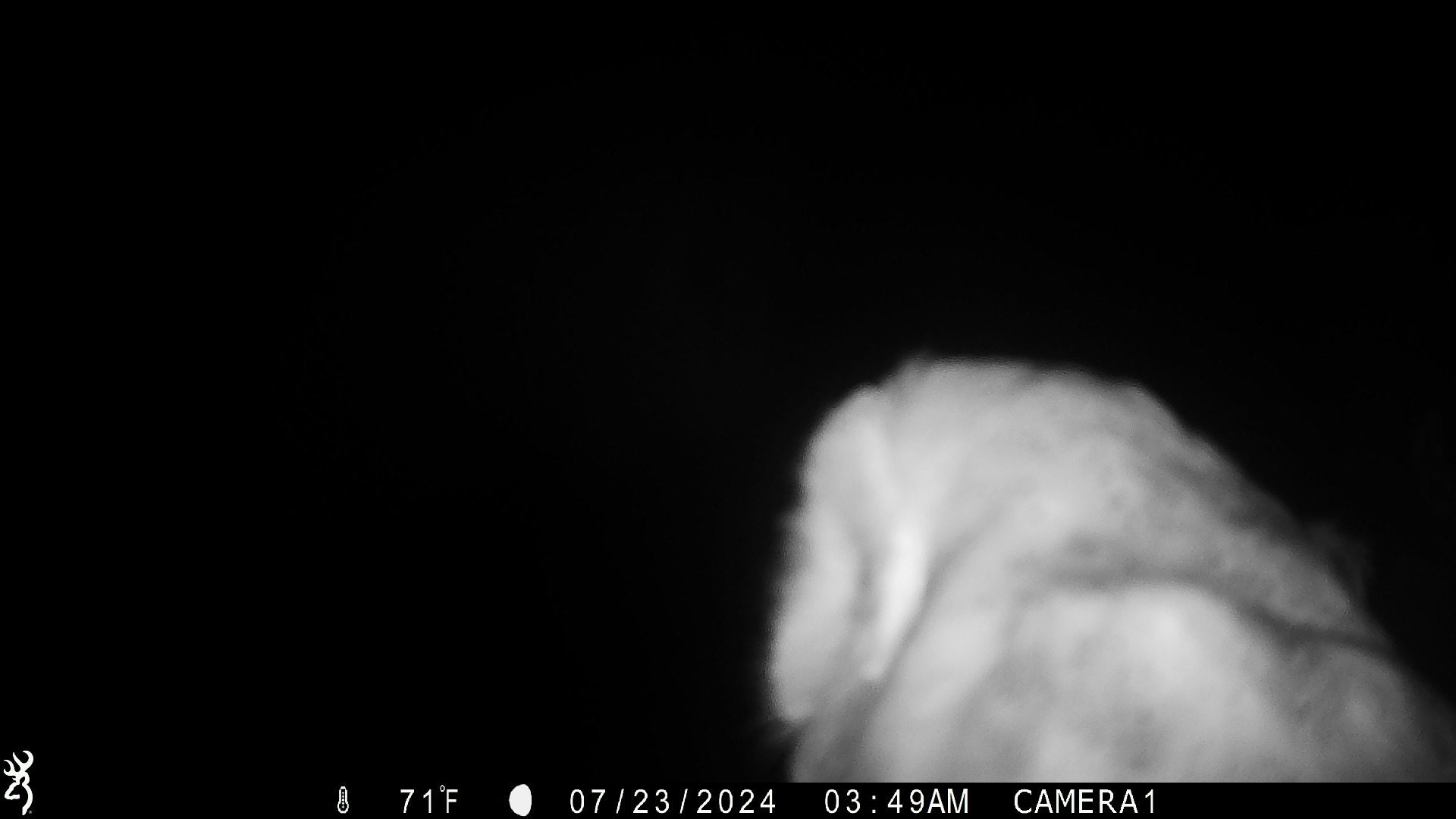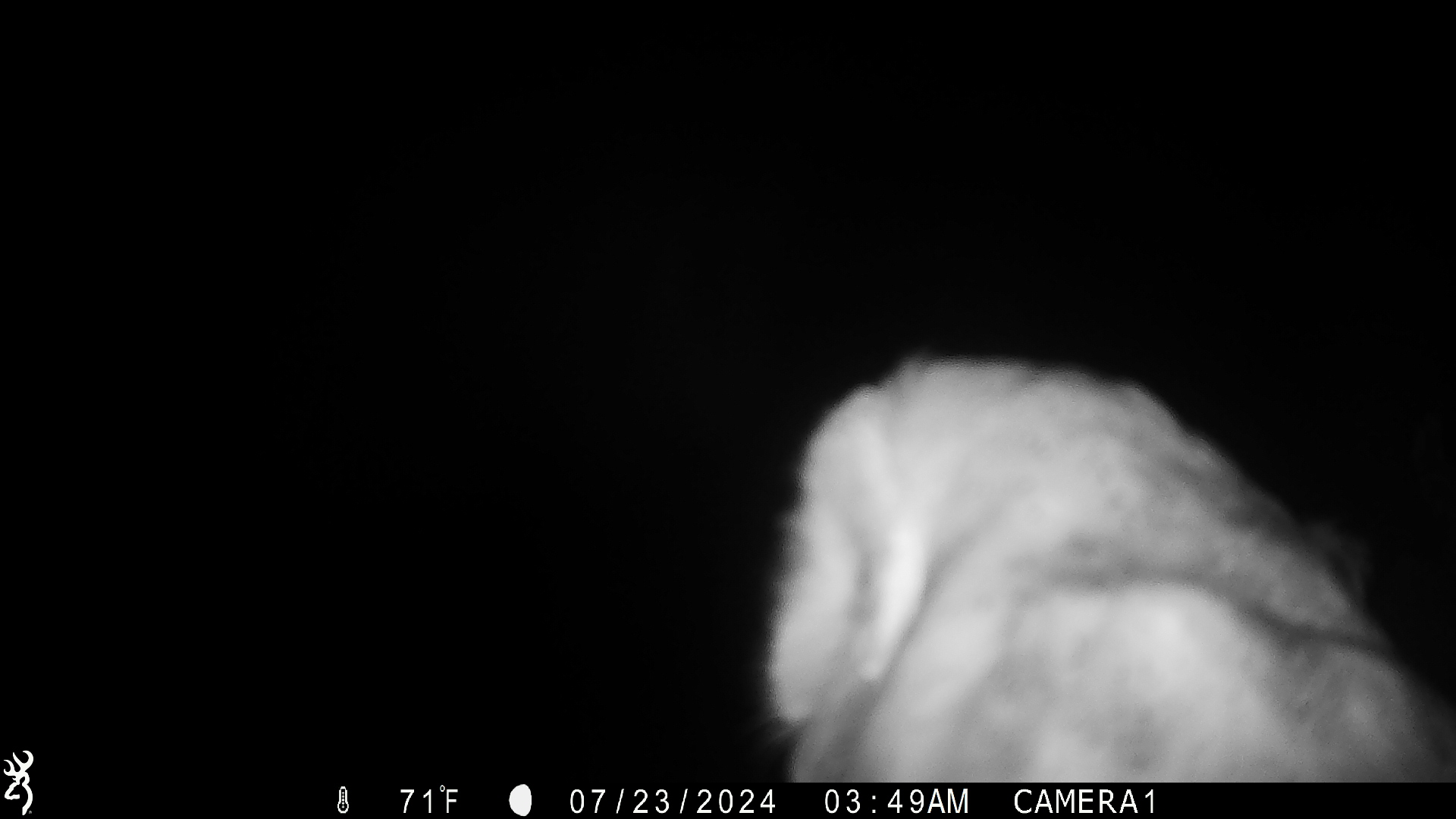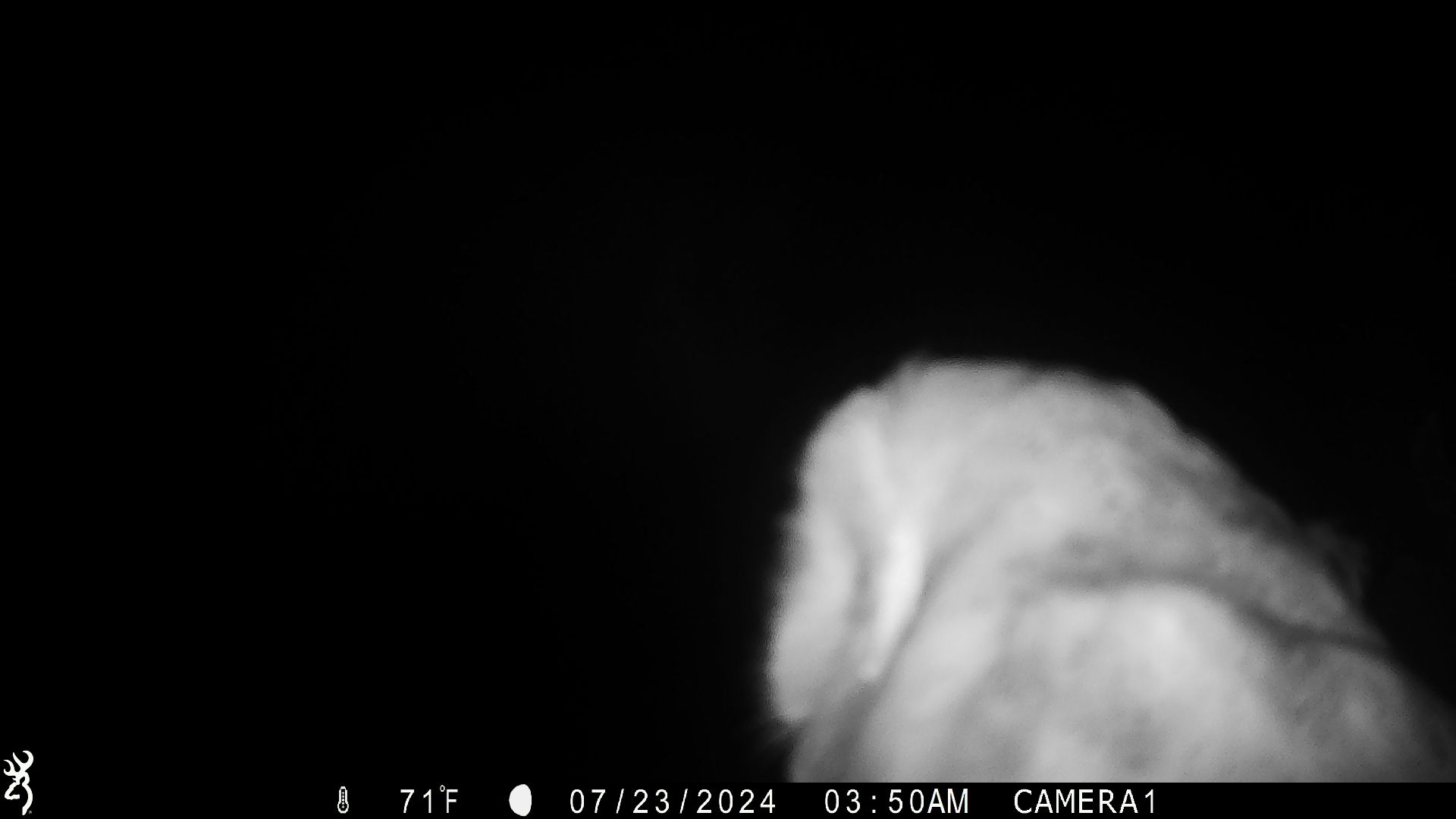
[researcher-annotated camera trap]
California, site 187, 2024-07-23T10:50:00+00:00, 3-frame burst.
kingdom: Animalia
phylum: Chordata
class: Aves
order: Strigiformes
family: Tytonidae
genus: Tyto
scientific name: Tyto alba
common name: barn owl